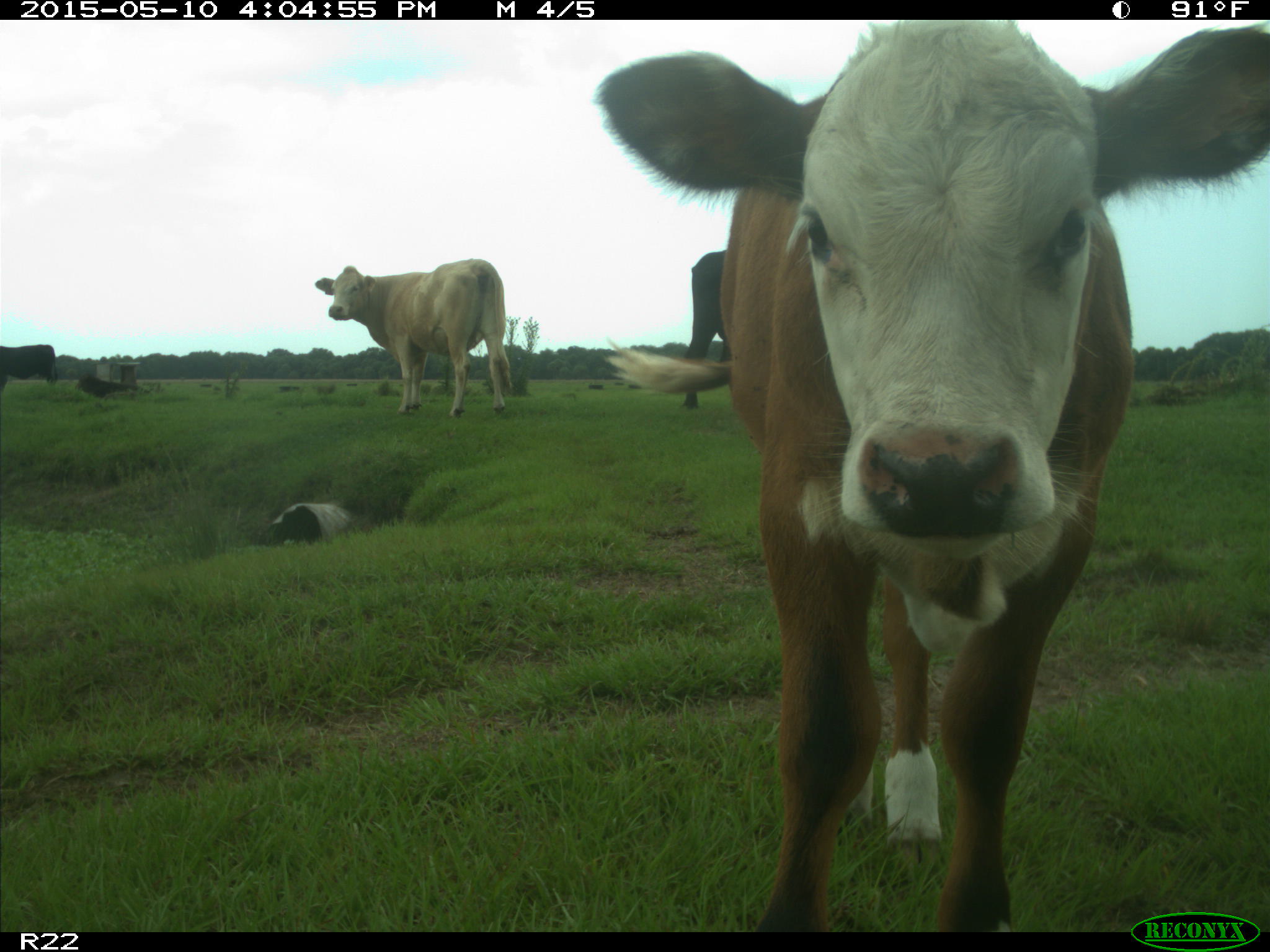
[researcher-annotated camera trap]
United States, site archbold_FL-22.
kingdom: Animalia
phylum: Chordata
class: Mammalia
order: Artiodactyla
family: Bovidae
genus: Bos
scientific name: Bos taurus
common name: domestic cow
Bos taurus (domestic cow).